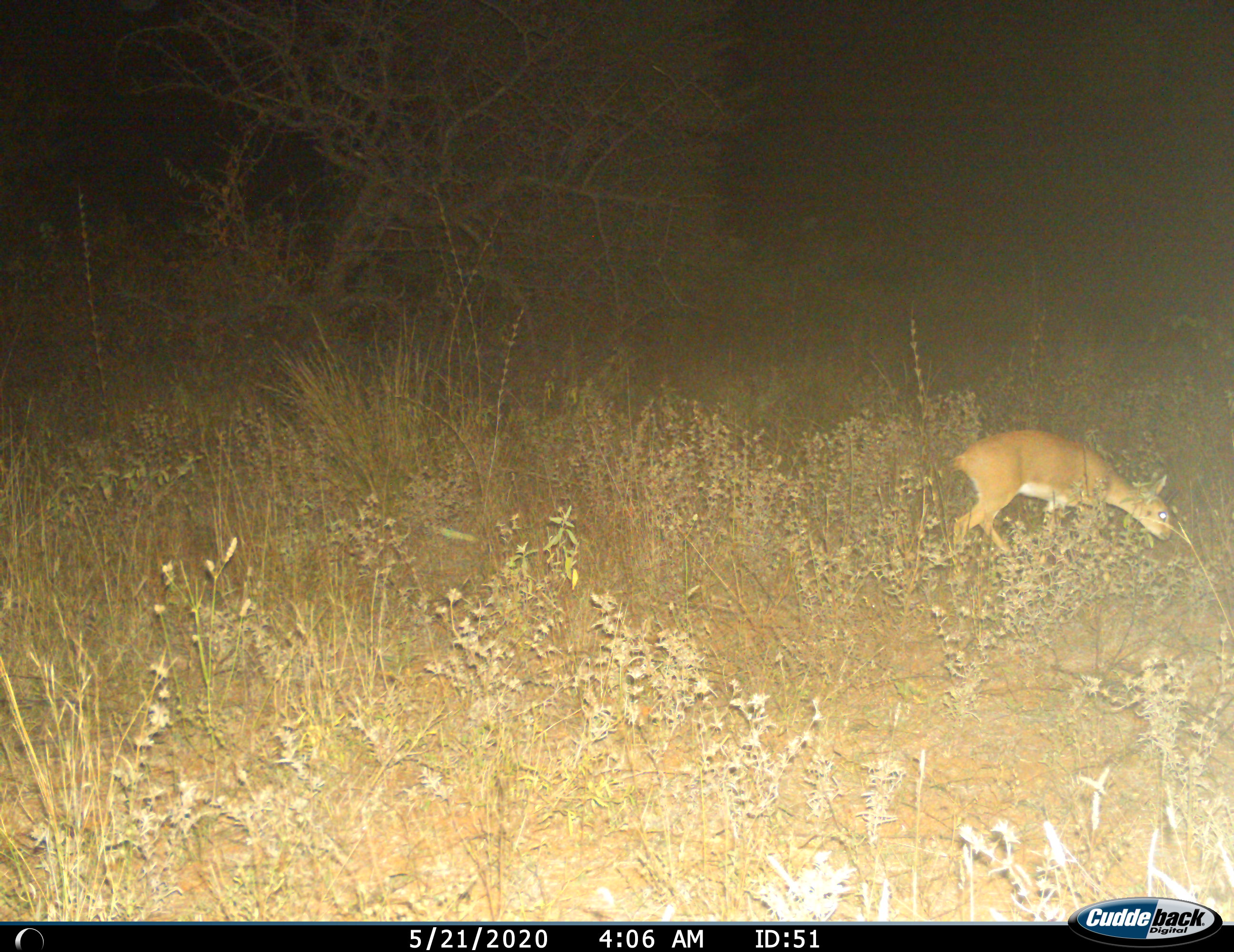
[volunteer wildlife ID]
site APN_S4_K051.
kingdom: Animalia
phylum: Chordata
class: Mammalia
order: Artiodactyla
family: Bovidae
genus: Raphicerus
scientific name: Raphicerus campestris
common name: steenbok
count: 1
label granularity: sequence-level